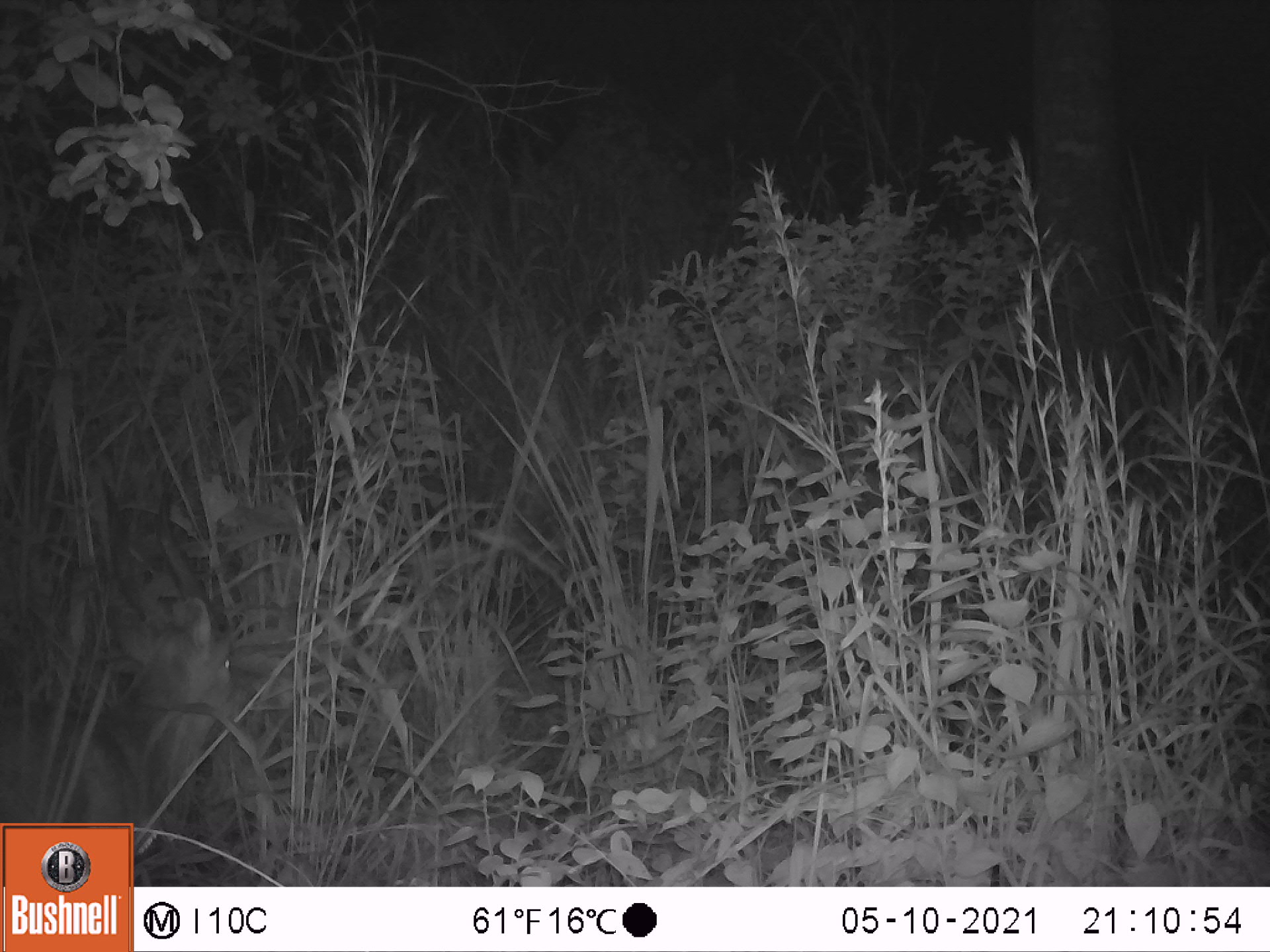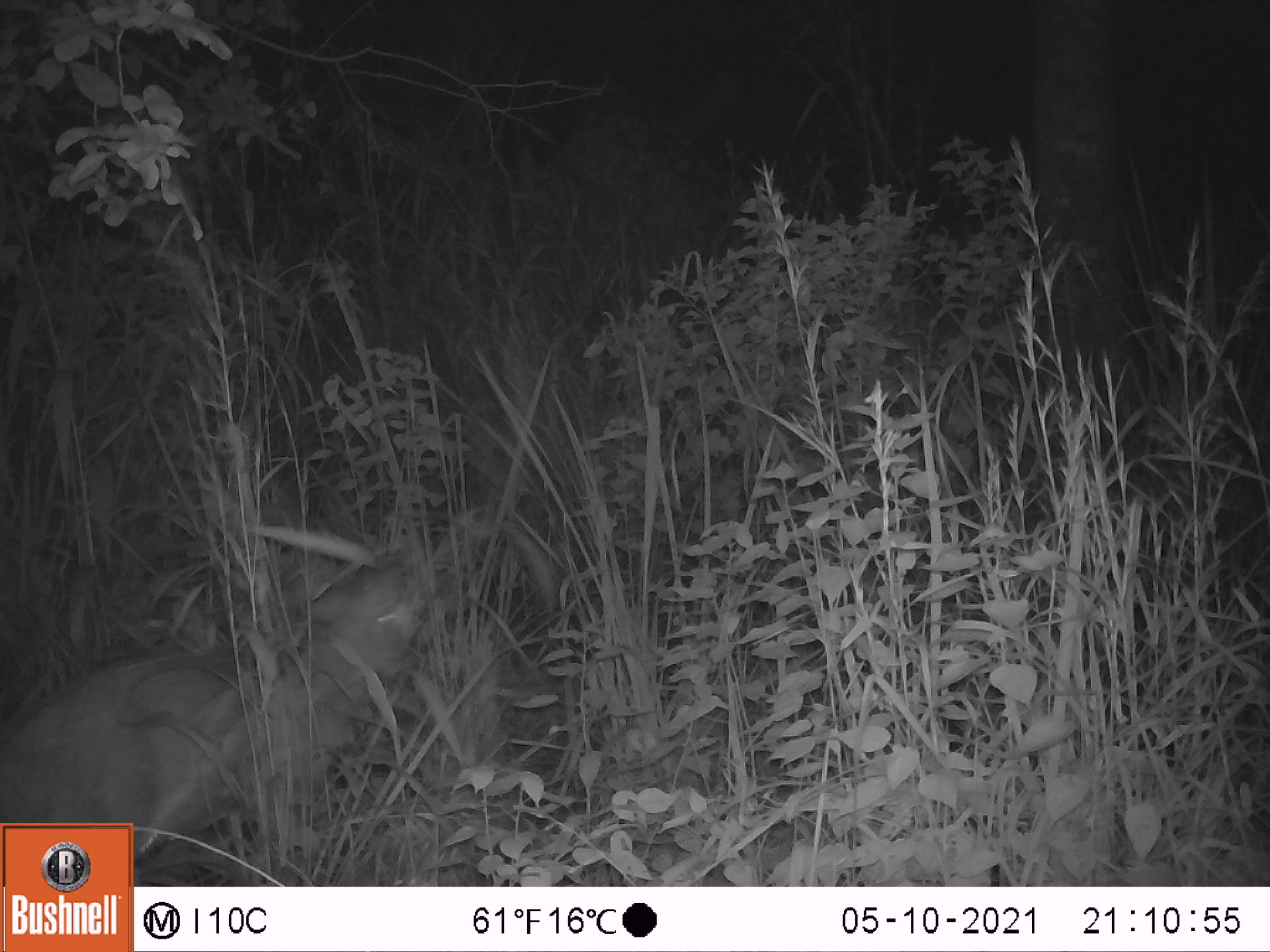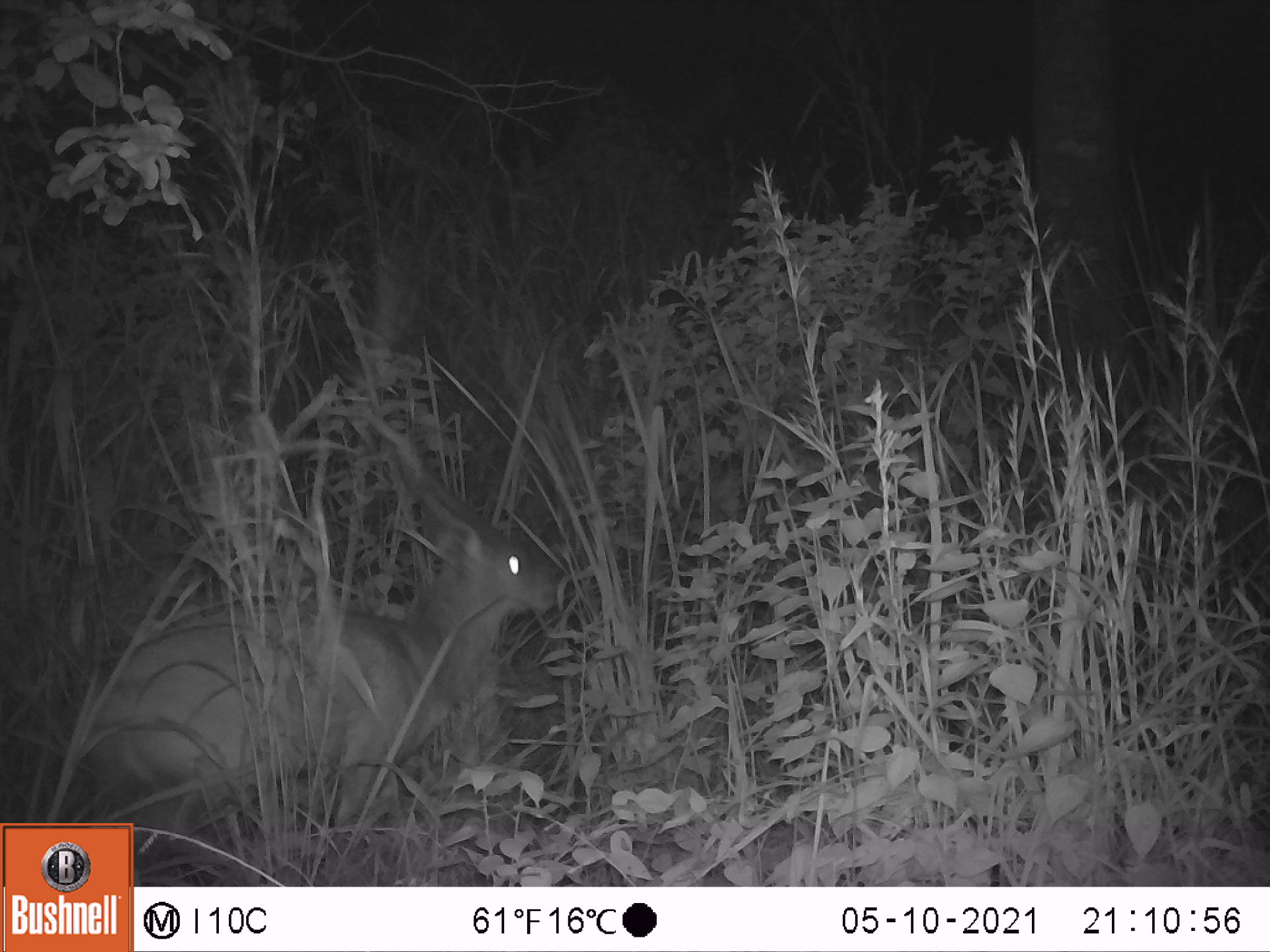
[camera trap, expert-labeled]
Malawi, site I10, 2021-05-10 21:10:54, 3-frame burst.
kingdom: Animalia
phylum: Chordata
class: Mammalia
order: Artiodactyla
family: Bovidae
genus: Tragelaphus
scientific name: Tragelaphus sylvaticus sylvaticus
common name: cape bushbuck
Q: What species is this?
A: Cape bushbuck (Tragelaphus sylvaticus sylvaticus).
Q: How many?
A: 1.